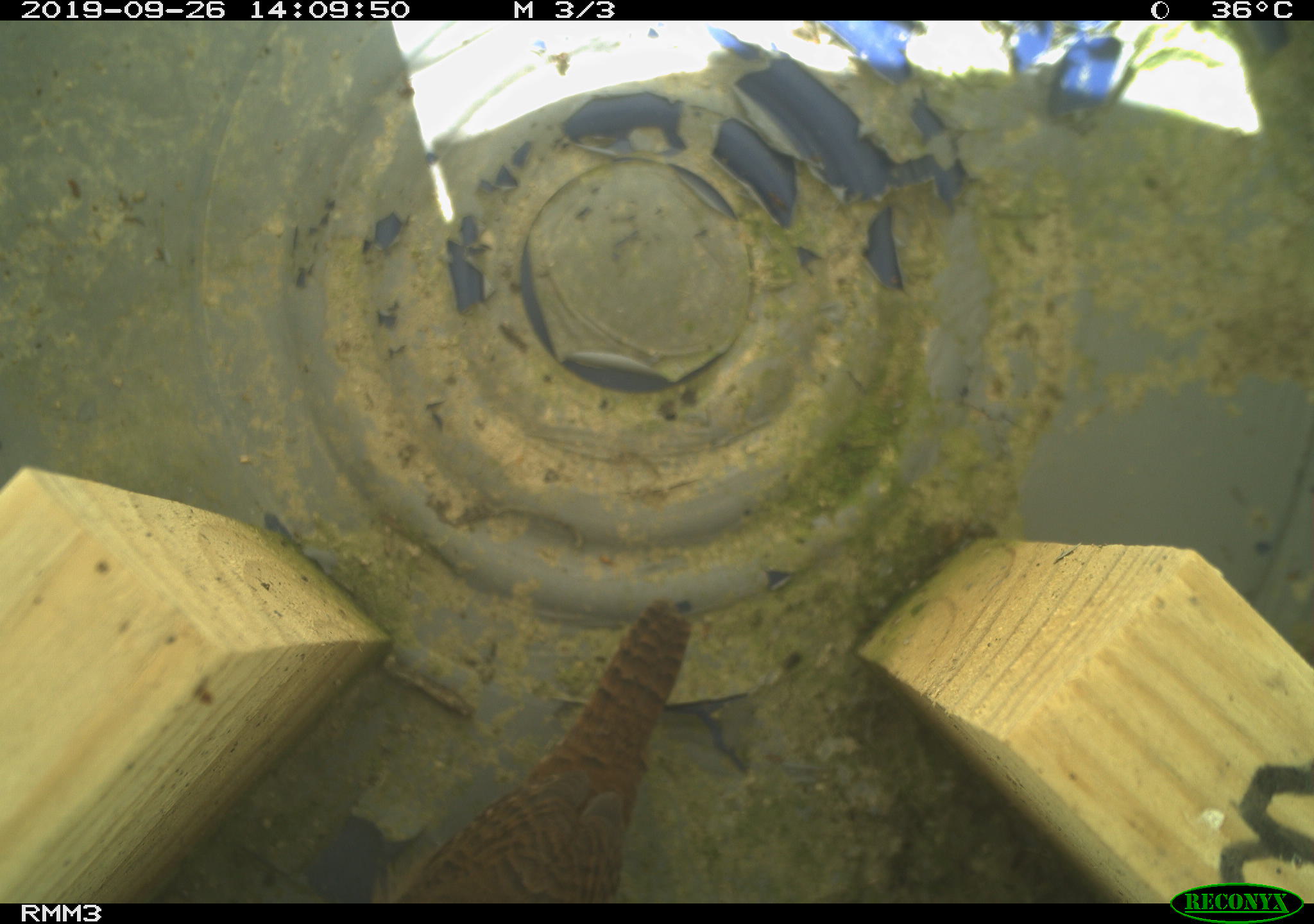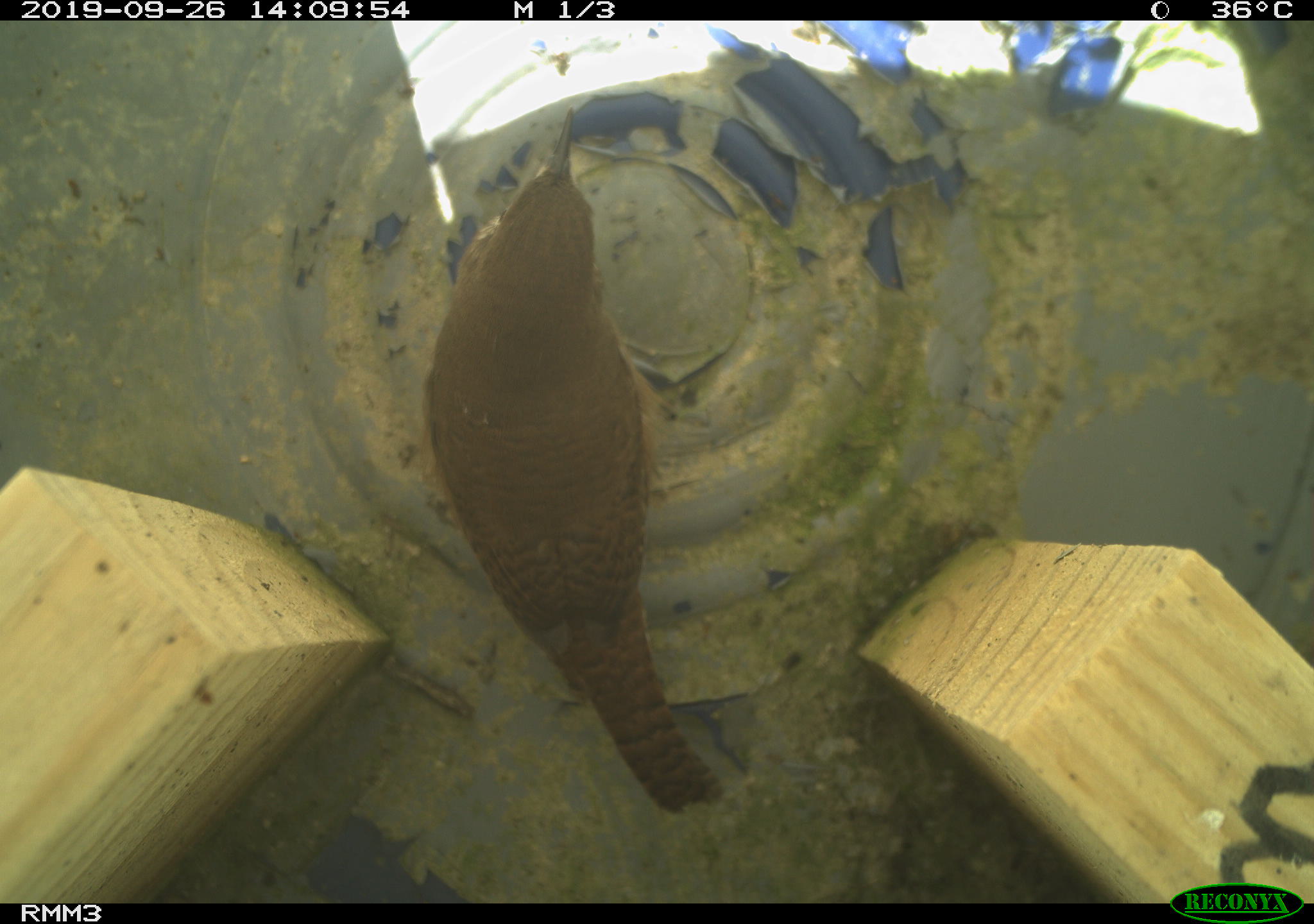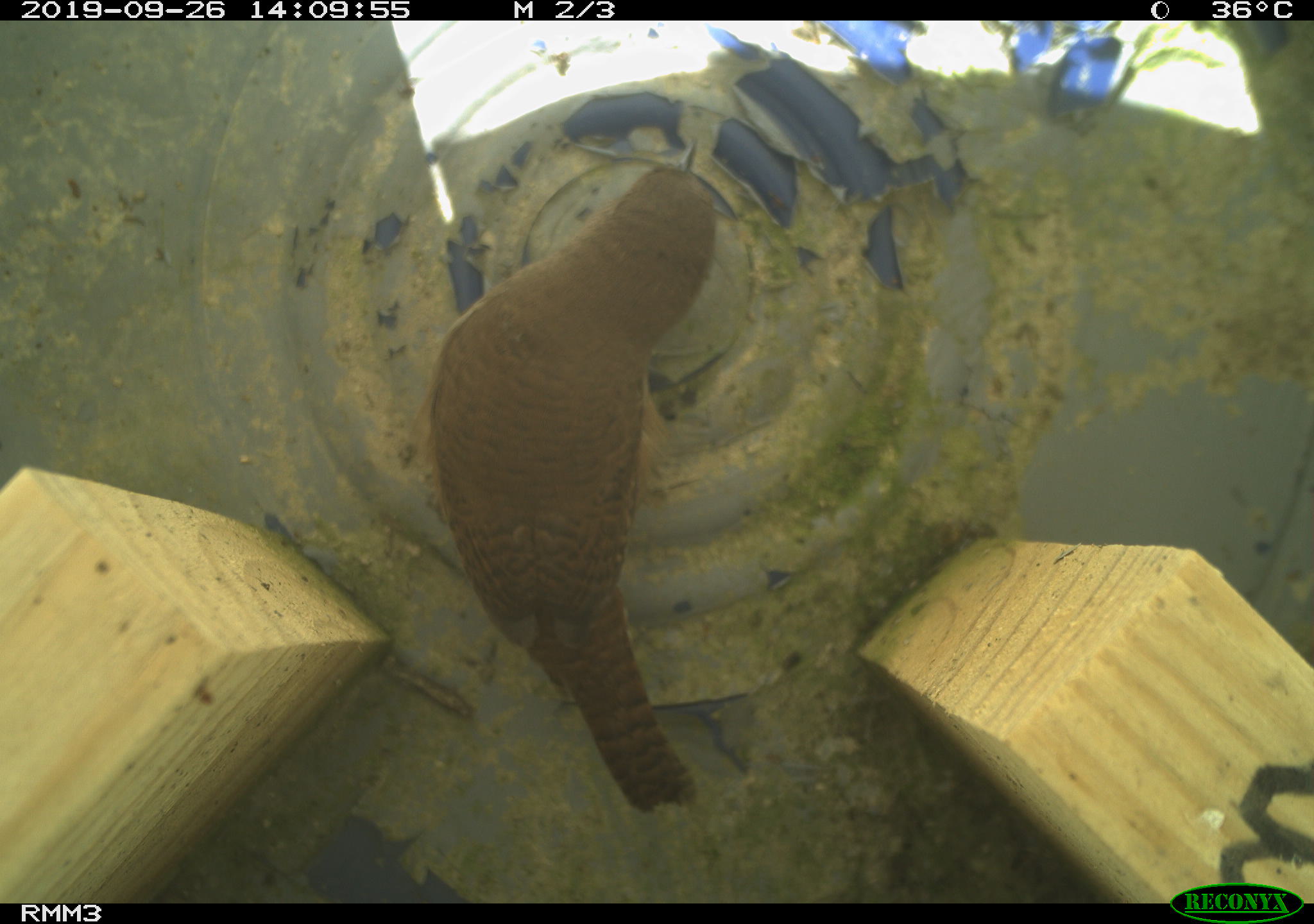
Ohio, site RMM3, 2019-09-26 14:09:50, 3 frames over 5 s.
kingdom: Animalia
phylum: Chordata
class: Aves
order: Passeriformes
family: Troglodytidae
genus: Troglodytes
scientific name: Troglodytes aedon aedon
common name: northern house wren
Northern house wren (Troglodytes aedon aedon).